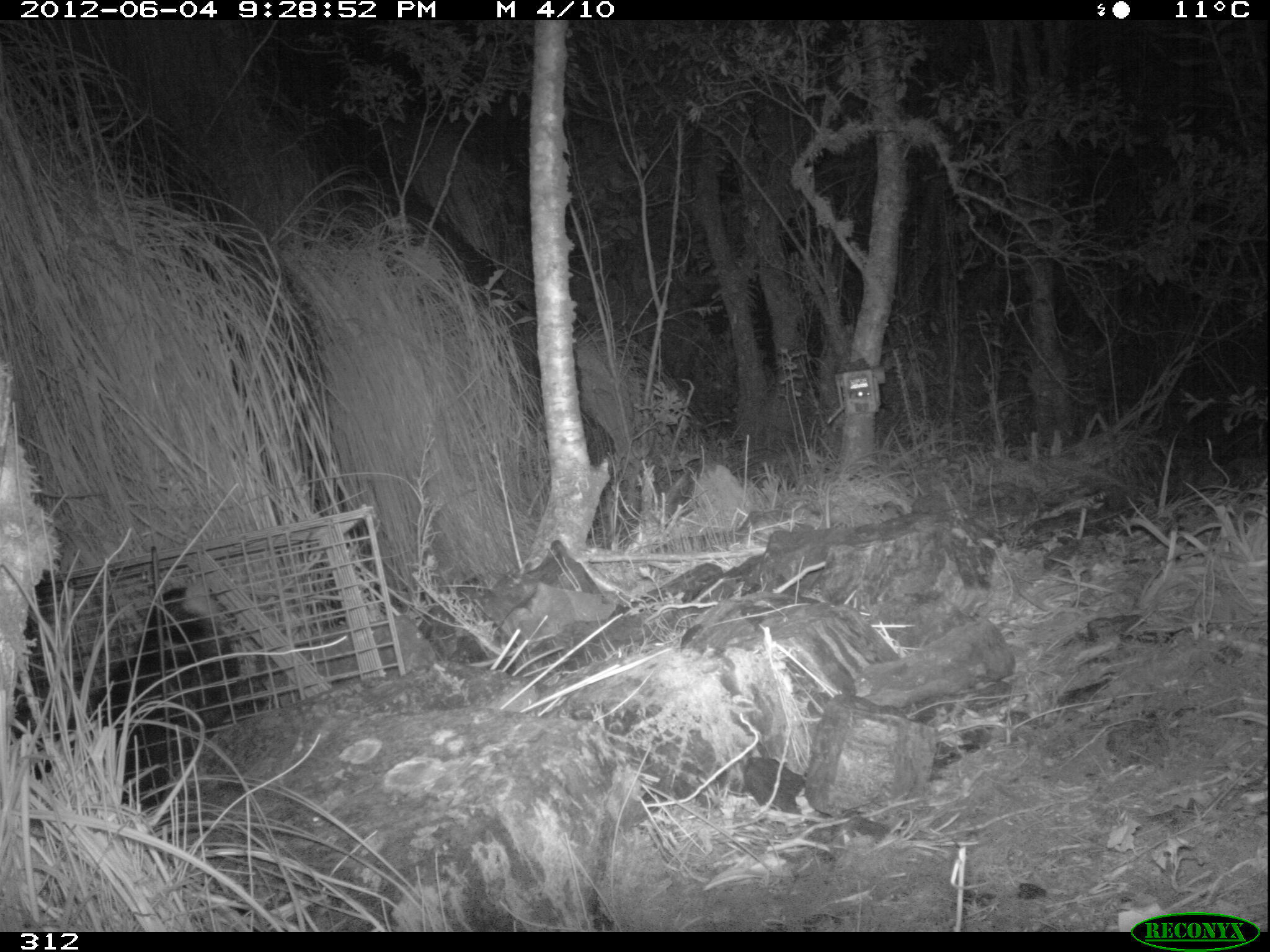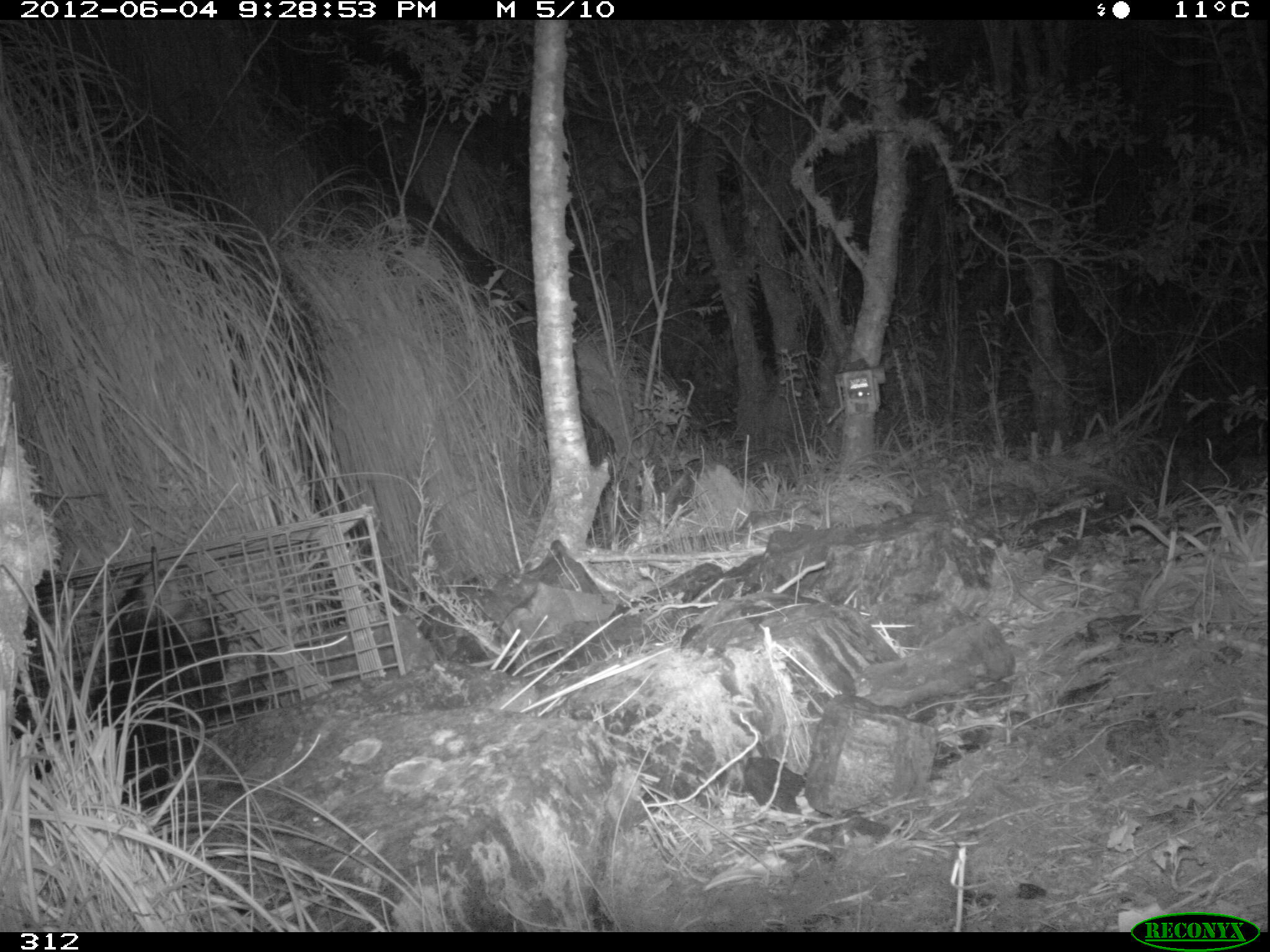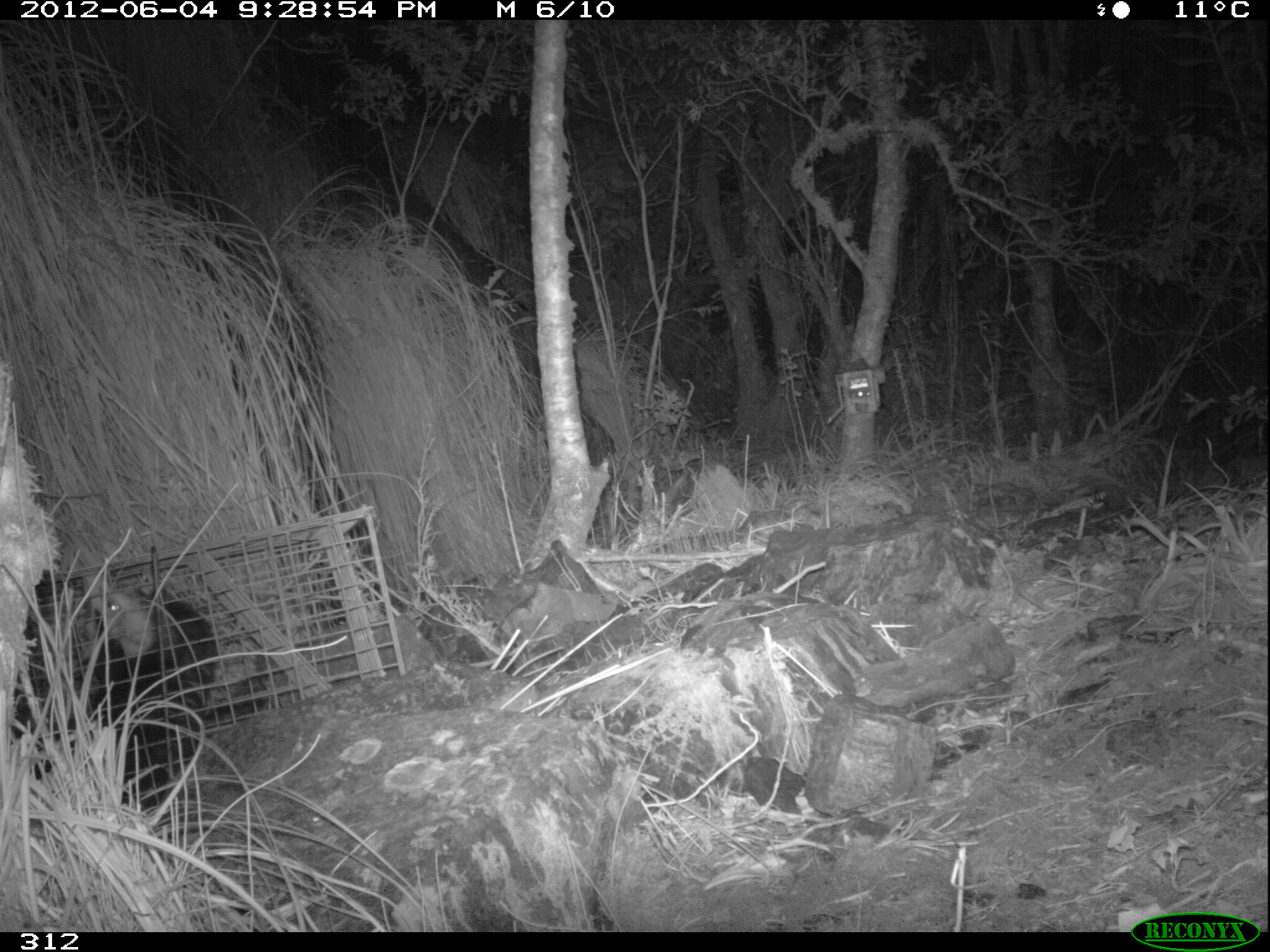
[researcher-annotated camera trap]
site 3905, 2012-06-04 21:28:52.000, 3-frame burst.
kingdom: Animalia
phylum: Chordata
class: Mammalia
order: Didelphimorphia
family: Didelphidae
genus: Didelphis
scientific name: Didelphis pernigra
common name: andean white-eared opossum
Didelphis pernigra (andean white-eared opossum).